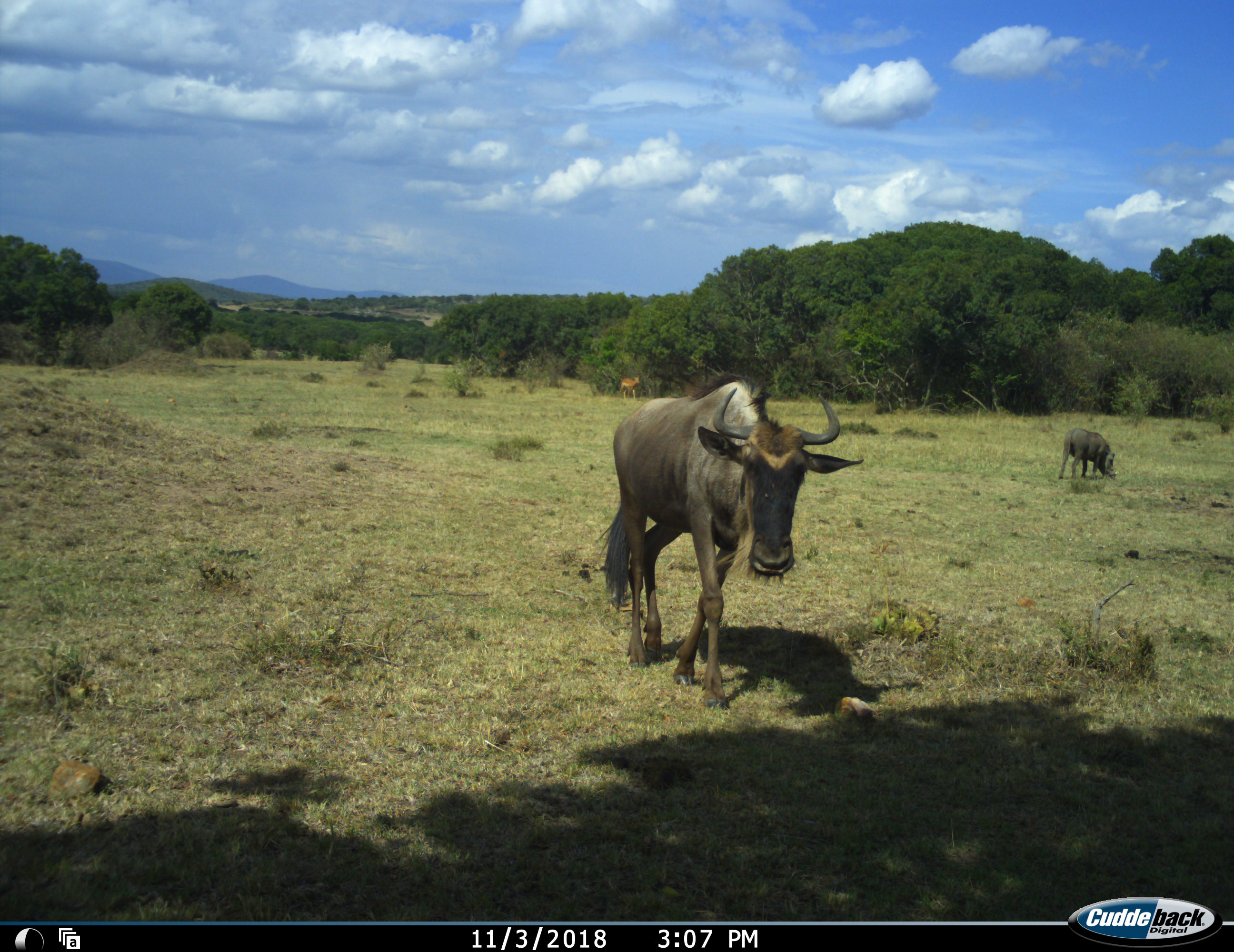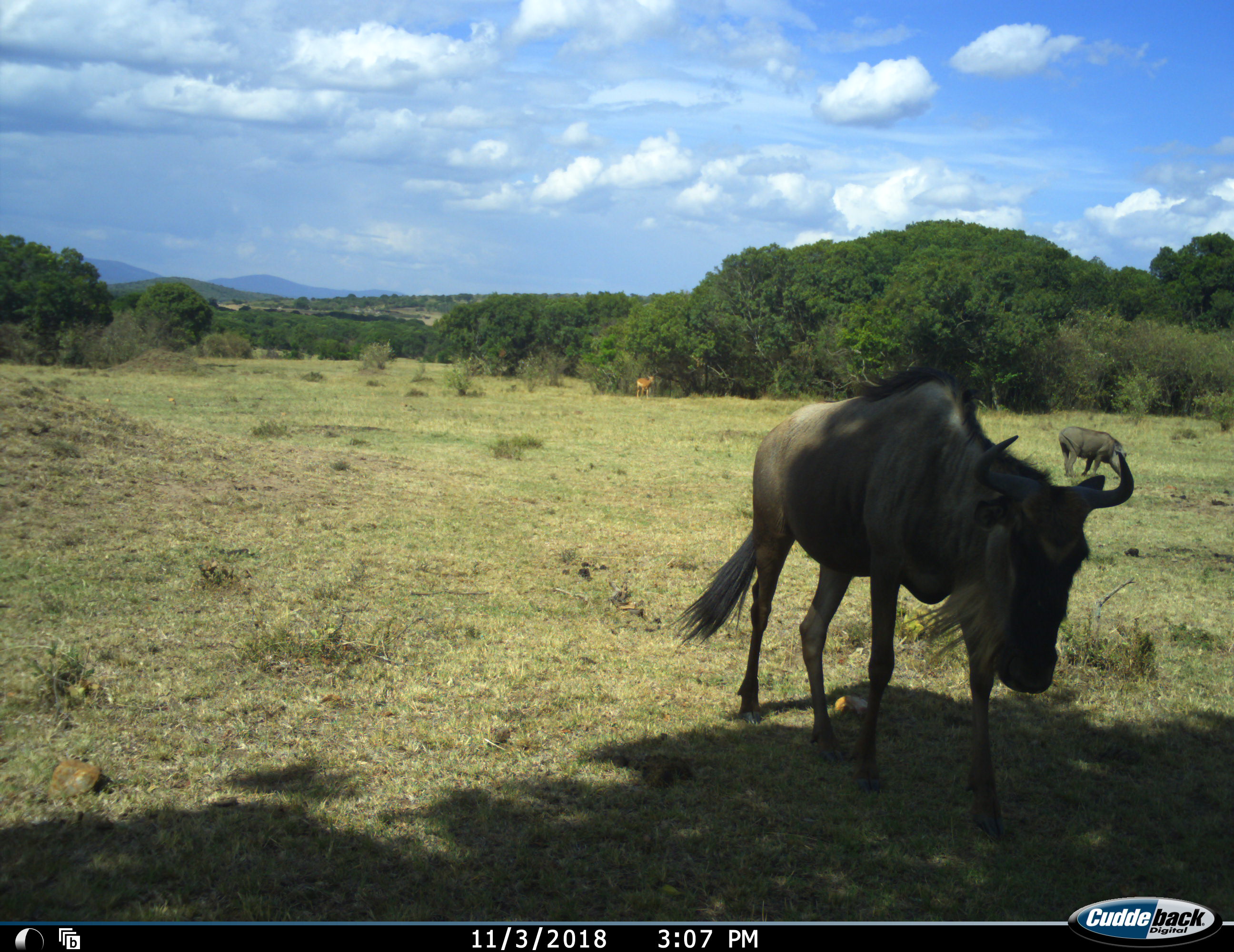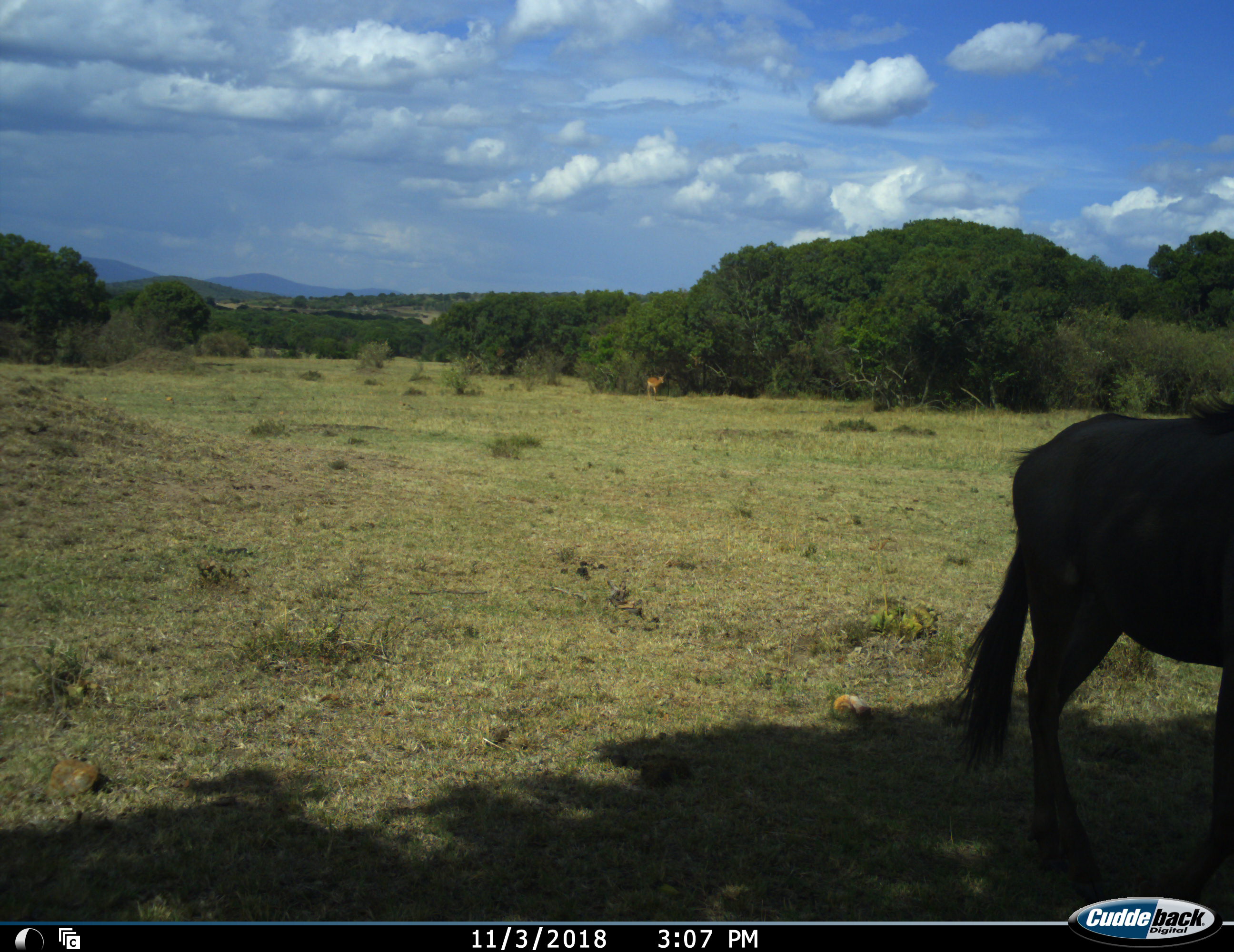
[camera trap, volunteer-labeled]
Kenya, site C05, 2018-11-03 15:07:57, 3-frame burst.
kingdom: Animalia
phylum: Chordata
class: Mammalia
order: Artiodactyla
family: Bovidae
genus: Aepyceros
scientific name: Aepyceros melampus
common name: impala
Impala (Aepyceros melampus), count 1. Behavior (volunteer vote fractions): standing 43%, resting 0%, moving 43%, interacting 0%. Young present (vote fraction): 0%. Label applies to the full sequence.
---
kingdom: Animalia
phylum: Chordata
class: Mammalia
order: Artiodactyla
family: Suidae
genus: Phacochoerus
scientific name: Phacochoerus africanus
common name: warthog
Warthog (Phacochoerus africanus), count 1. Behavior (volunteer vote fractions): standing 38%, resting 0%, moving 25%, interacting 0%. Young present (vote fraction): 0%. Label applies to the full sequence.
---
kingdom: Animalia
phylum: Chordata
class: Mammalia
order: Artiodactyla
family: Bovidae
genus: Connochaetes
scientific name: Connochaetes taurinus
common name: common wildebeest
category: wildebeest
Wildebeest (common wildebeest) (Connochaetes taurinus), count 1. Behavior (volunteer vote fractions): standing 0%, resting 0%, moving 100%, interacting 0%. Young present (vote fraction): 0%. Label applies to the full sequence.